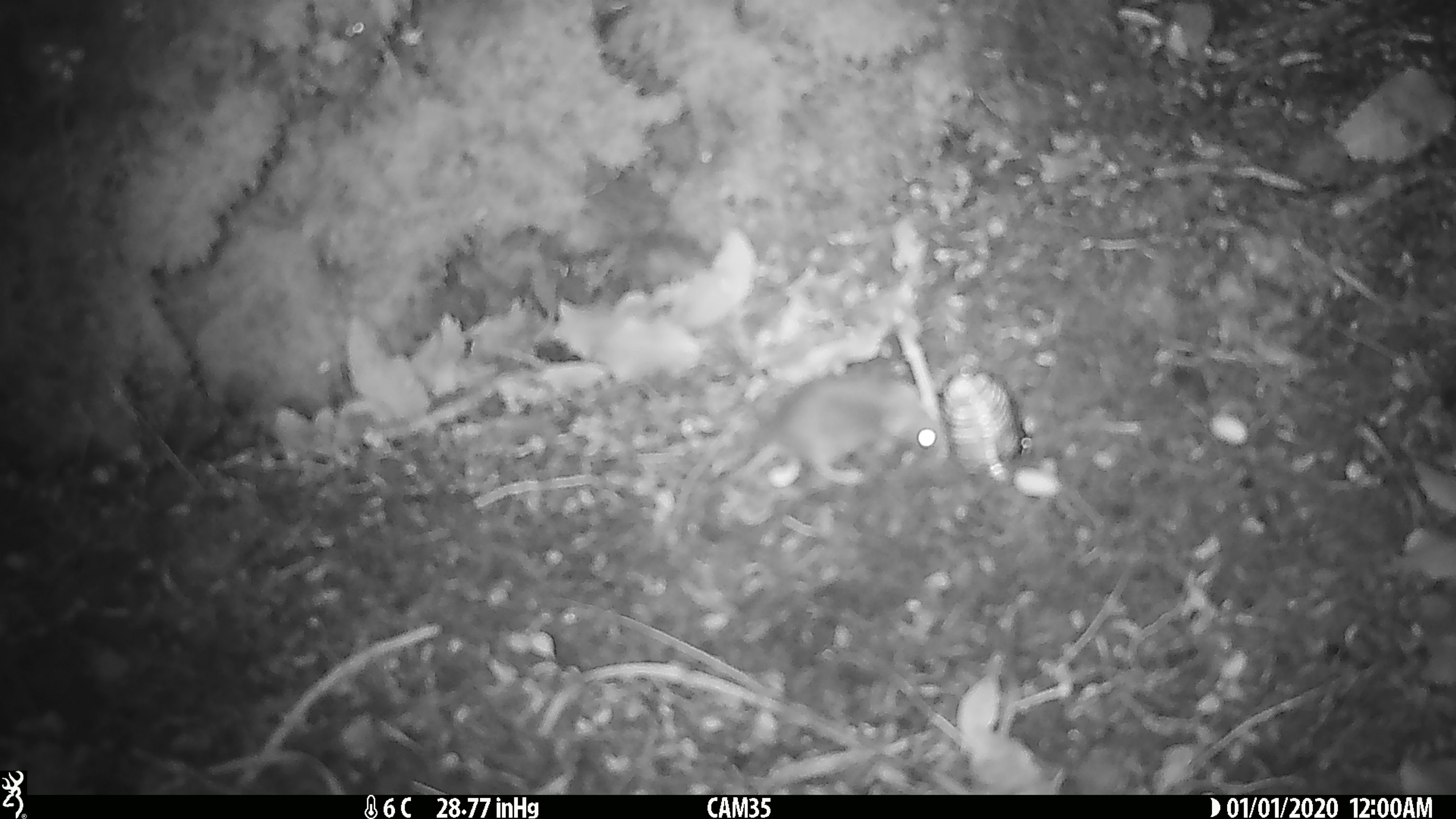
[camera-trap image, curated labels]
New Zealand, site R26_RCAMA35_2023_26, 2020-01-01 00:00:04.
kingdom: Animalia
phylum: Chordata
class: Mammalia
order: Rodentia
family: Muridae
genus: Mus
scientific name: Mus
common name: mouse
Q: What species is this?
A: Mouse (Mus).